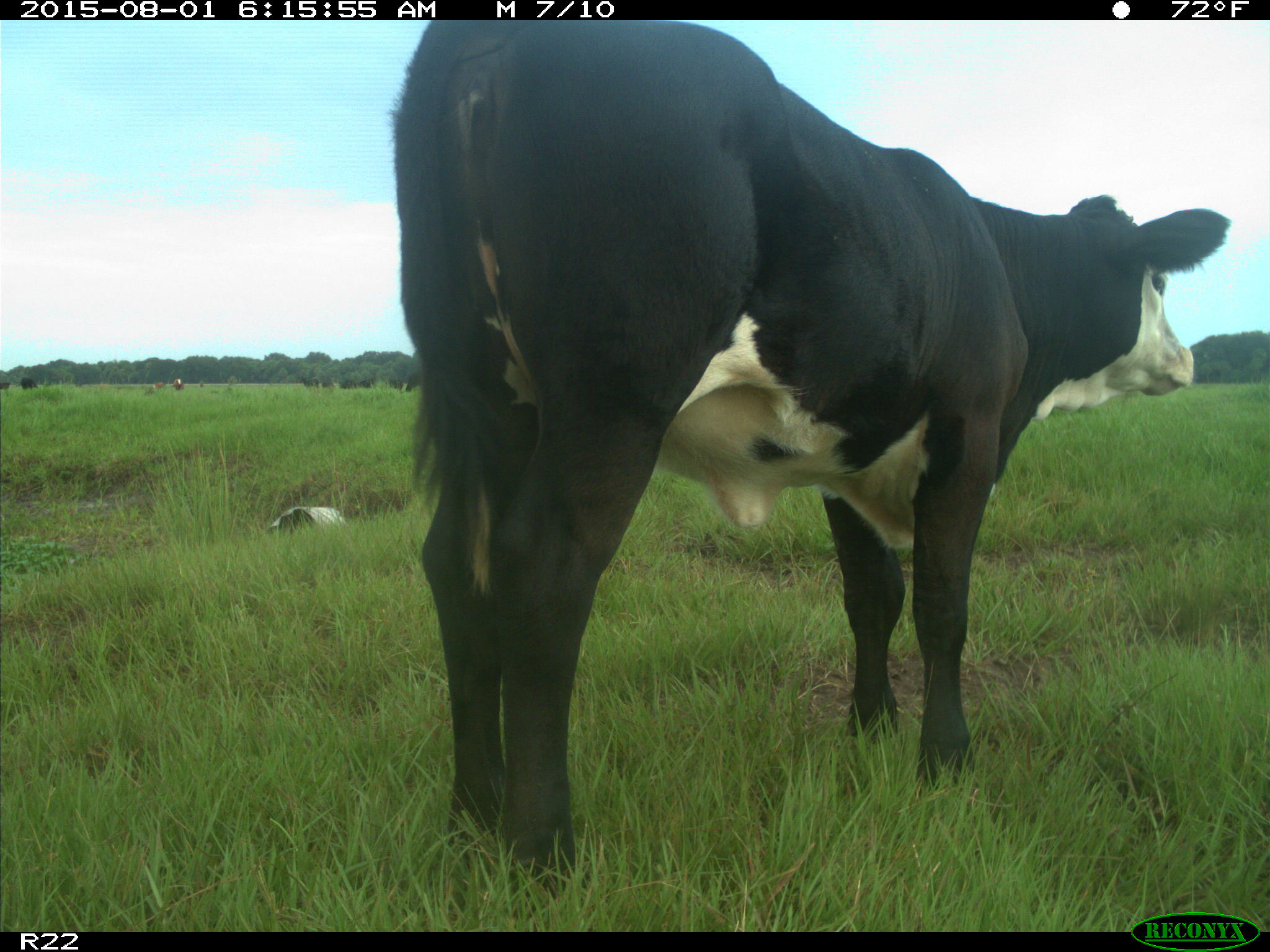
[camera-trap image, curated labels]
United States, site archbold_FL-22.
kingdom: Animalia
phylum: Chordata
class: Mammalia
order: Artiodactyla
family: Bovidae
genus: Bos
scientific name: Bos taurus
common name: domestic cow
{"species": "Bos taurus (domestic cow)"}